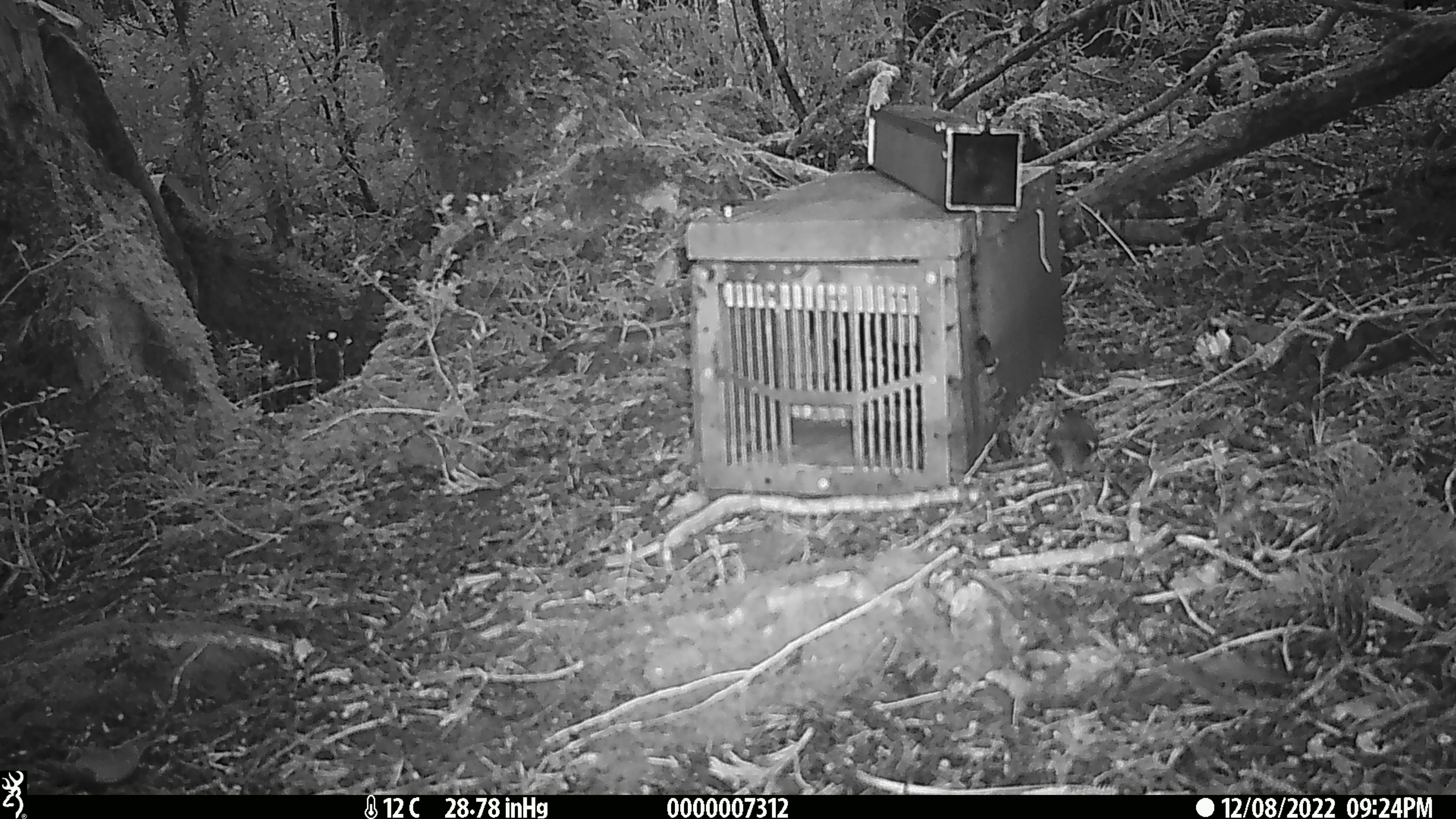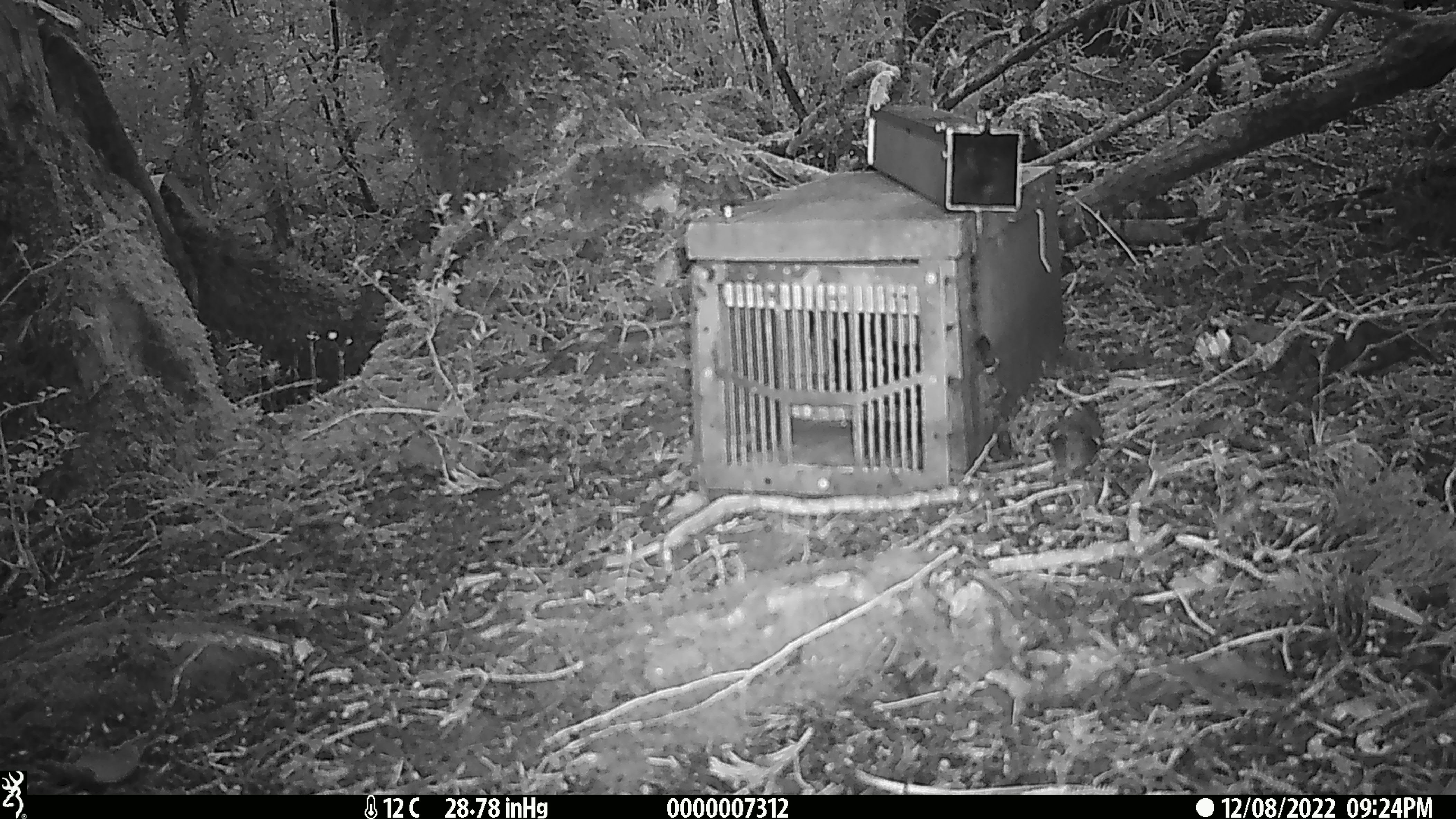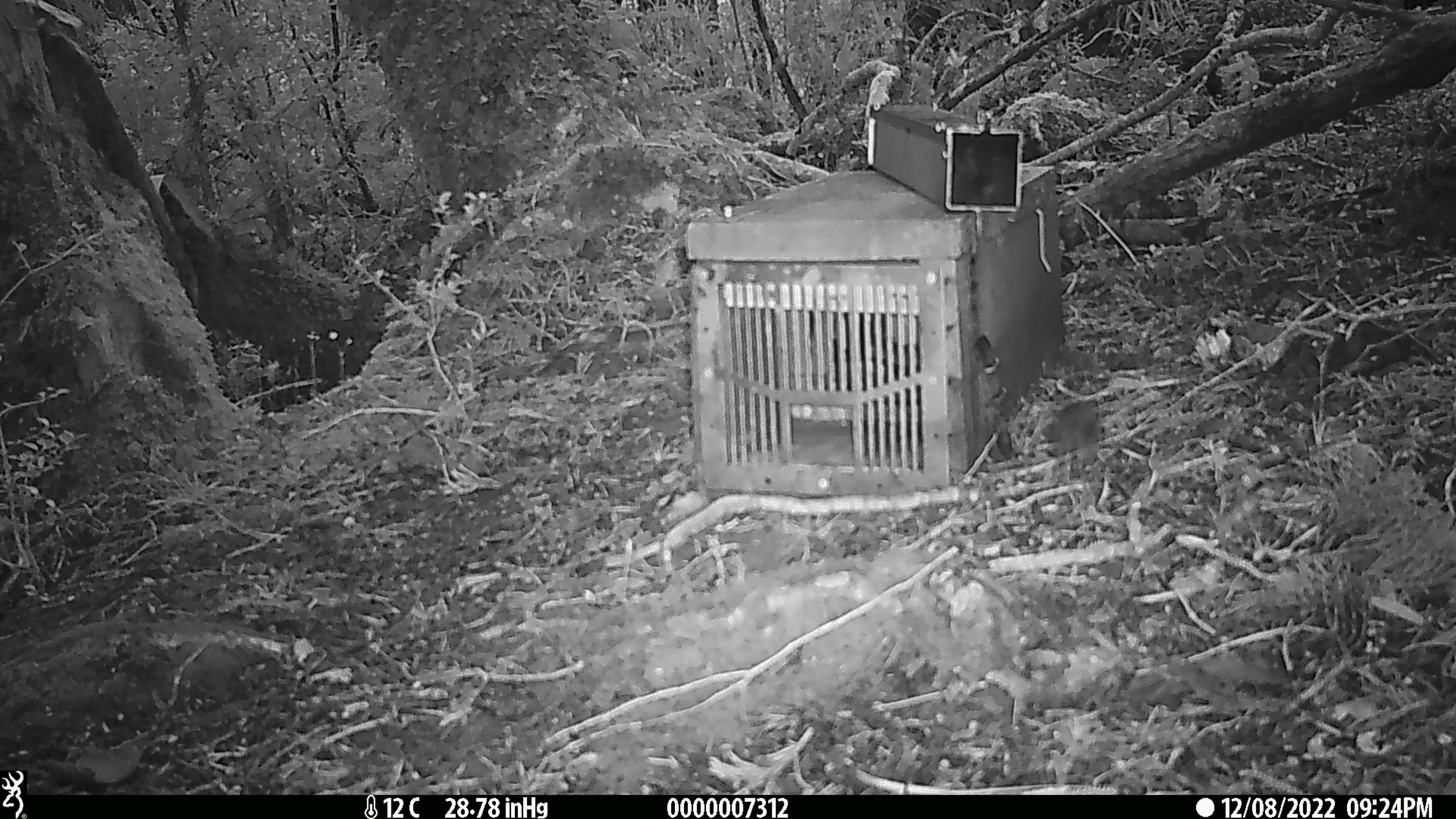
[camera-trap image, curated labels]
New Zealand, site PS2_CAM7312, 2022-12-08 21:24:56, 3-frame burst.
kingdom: Animalia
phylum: Chordata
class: Aves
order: Passeriformes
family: Acanthisittidae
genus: Acanthisitta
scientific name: Acanthisitta chloris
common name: rifleman